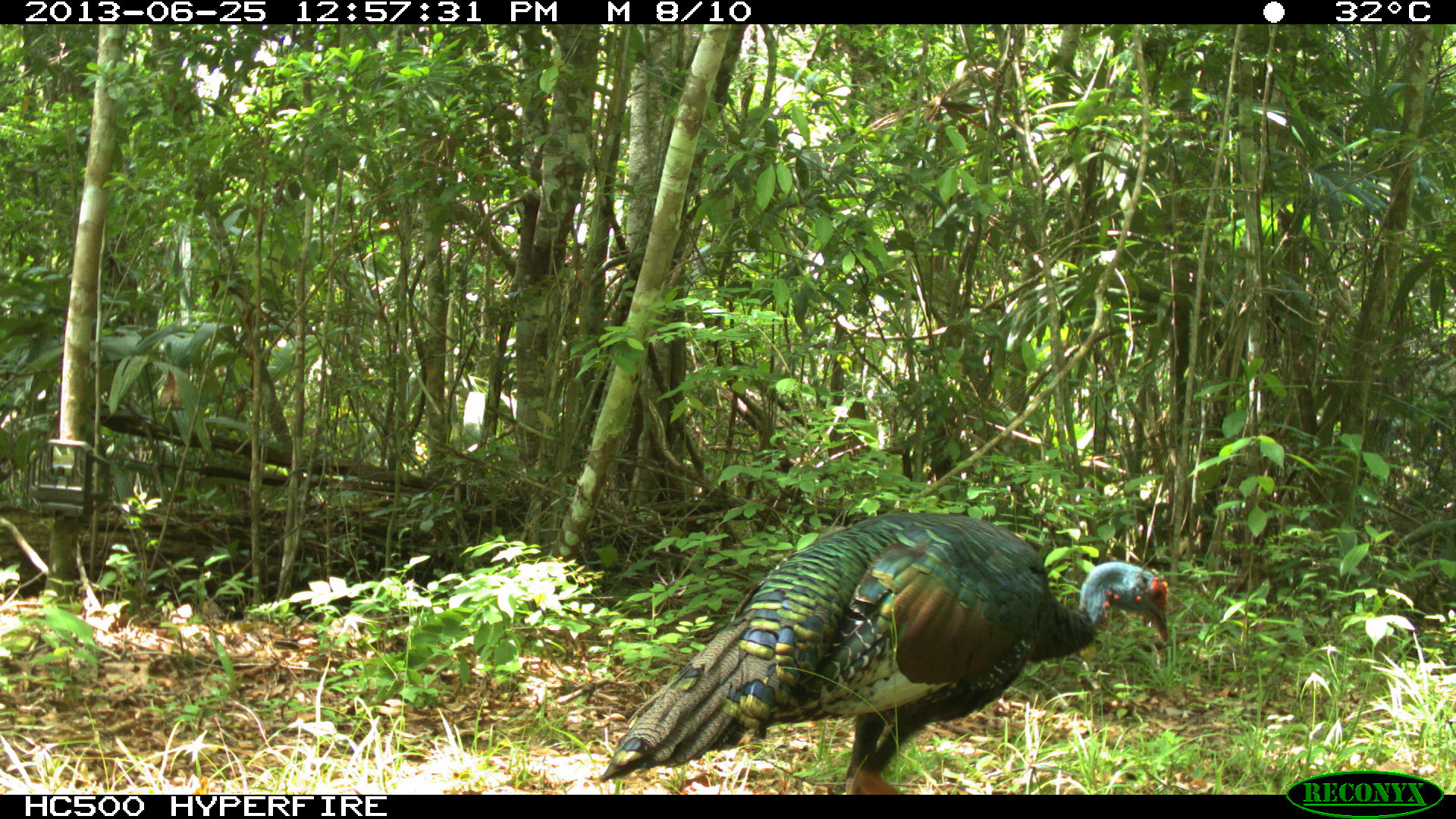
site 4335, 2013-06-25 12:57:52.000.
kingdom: Animalia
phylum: Chordata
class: Aves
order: Galliformes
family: Phasianidae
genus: Meleagris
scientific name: Meleagris ocellata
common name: ocellated turkey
Meleagris ocellata (ocellated turkey), count 1, sex male.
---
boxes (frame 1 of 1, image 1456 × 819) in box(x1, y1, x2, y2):
meleagris ocellata: box(597, 510, 1169, 793)